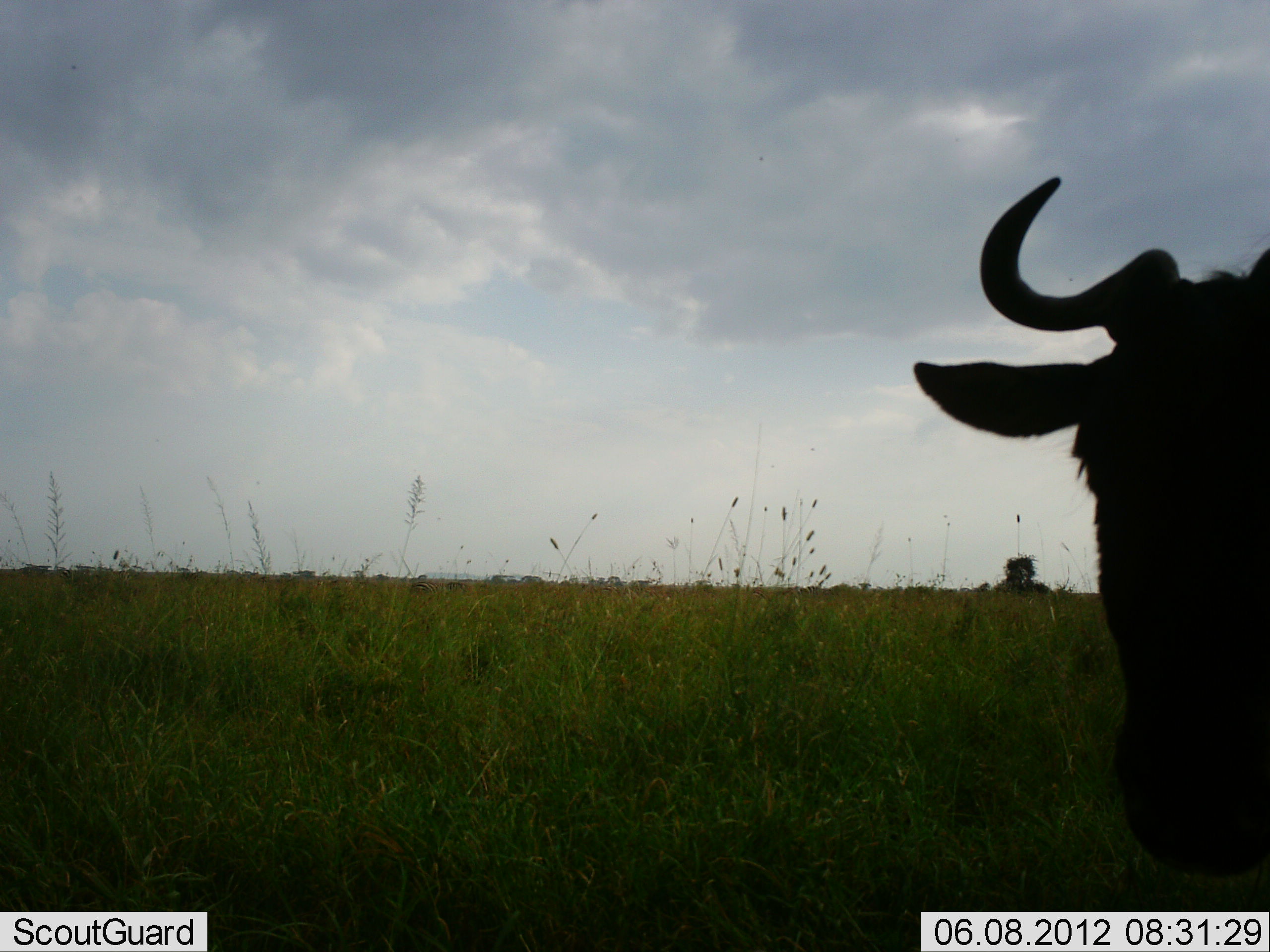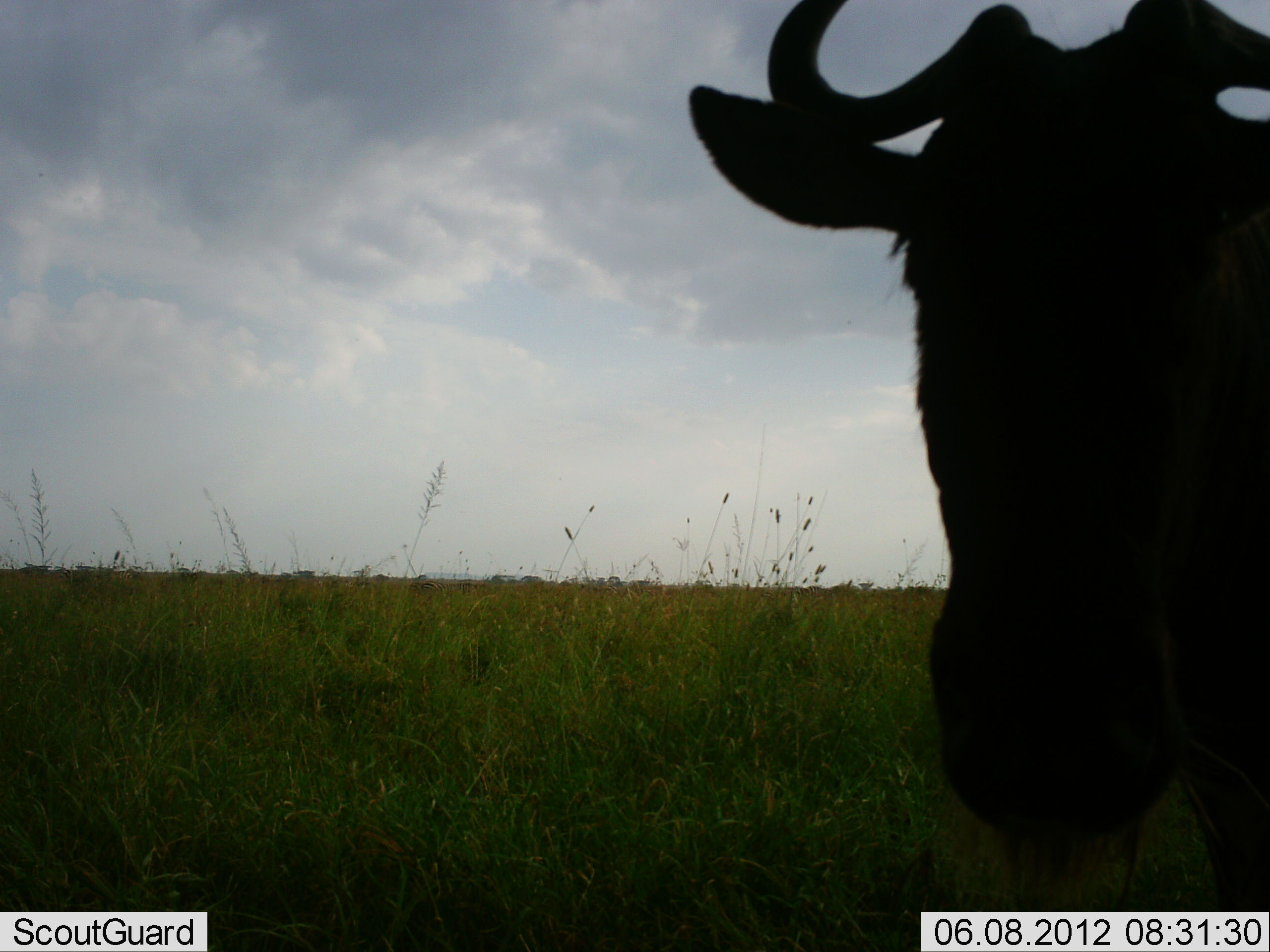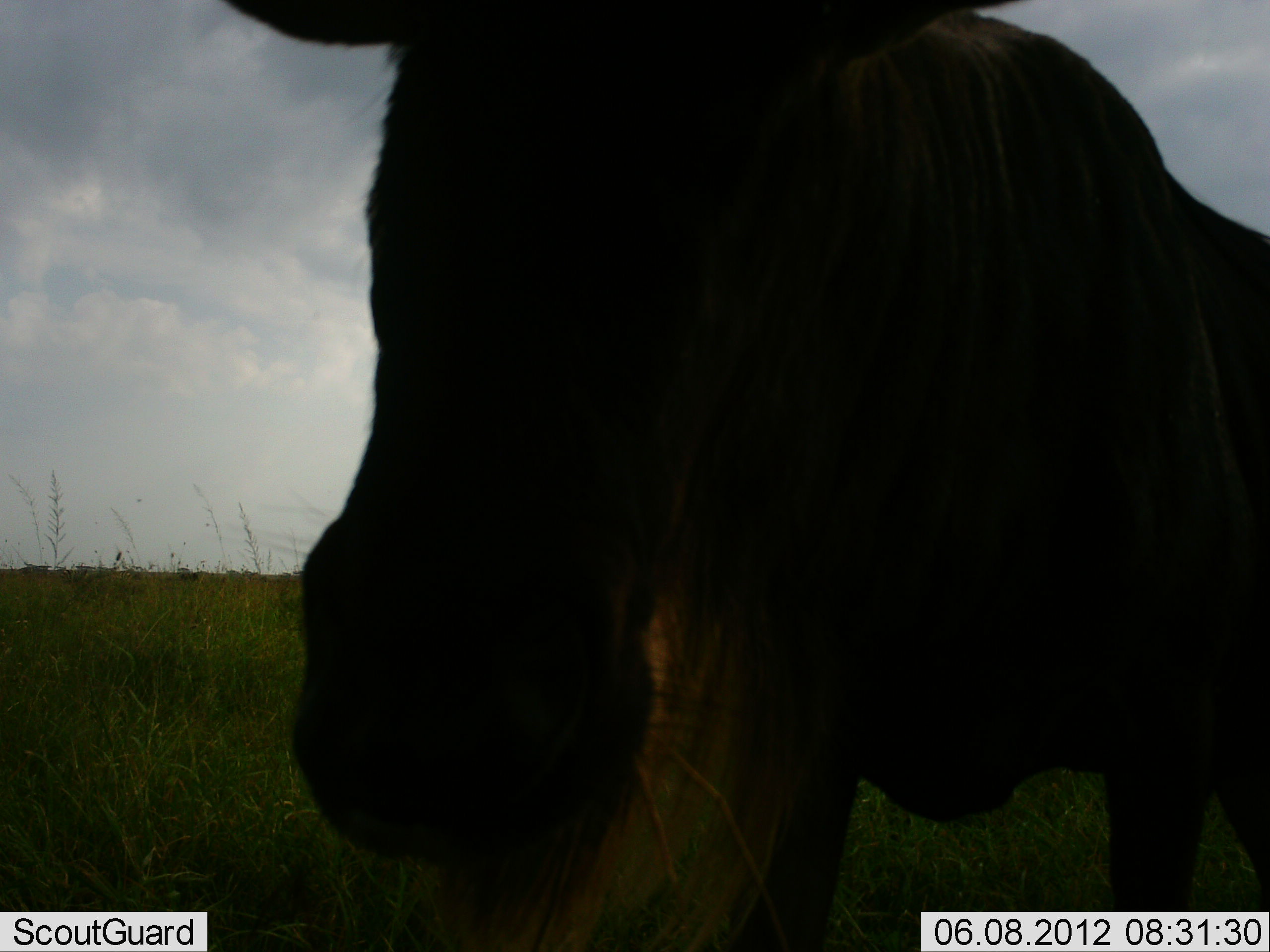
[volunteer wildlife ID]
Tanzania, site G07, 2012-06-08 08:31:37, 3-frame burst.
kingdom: Animalia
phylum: Chordata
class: Mammalia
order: Artiodactyla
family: Bovidae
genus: Connochaetes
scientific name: Connochaetes taurinus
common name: blue wildebeest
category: wildebeest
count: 1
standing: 10%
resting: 0%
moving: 100%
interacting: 10%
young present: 0%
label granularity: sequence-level